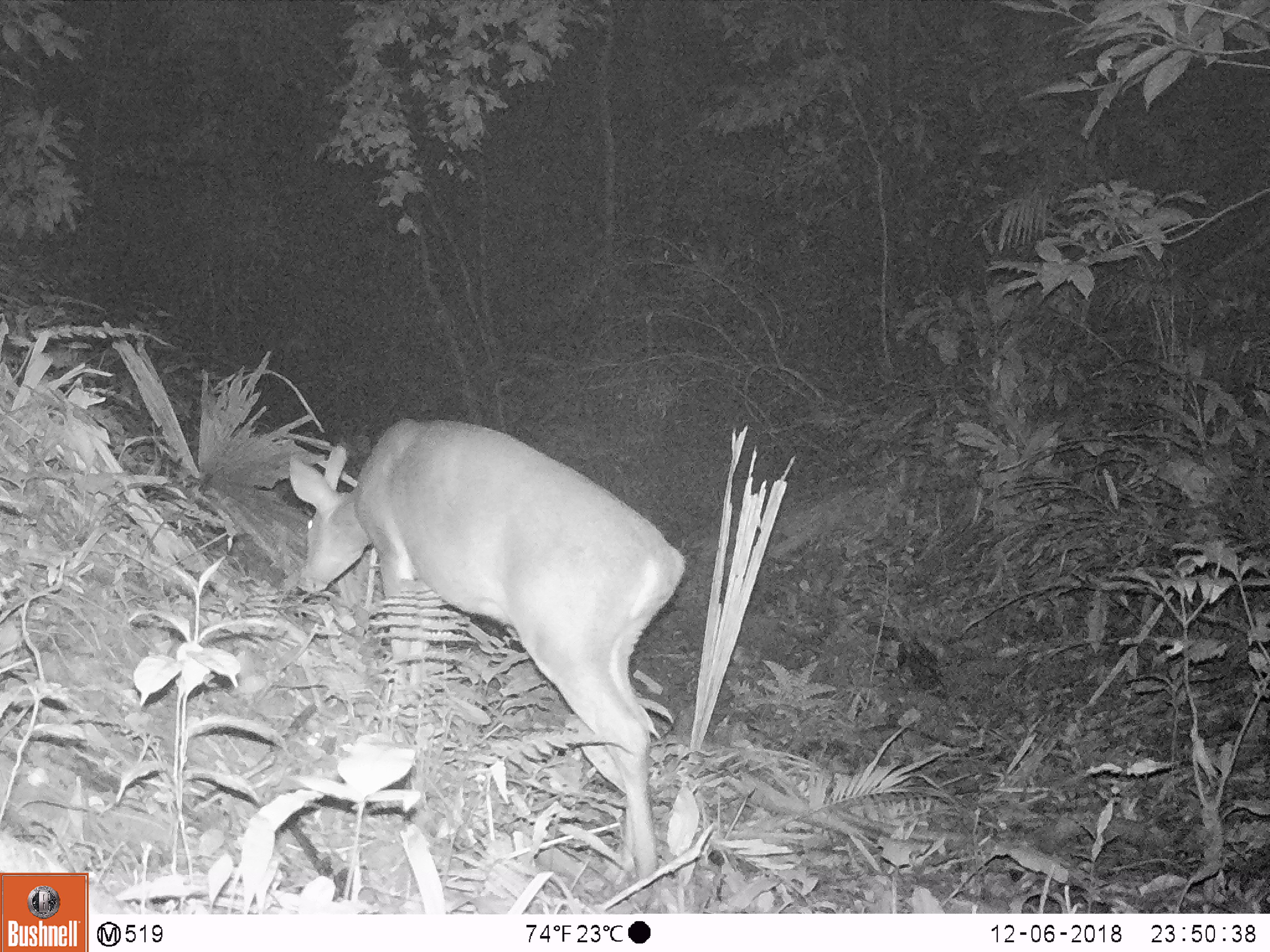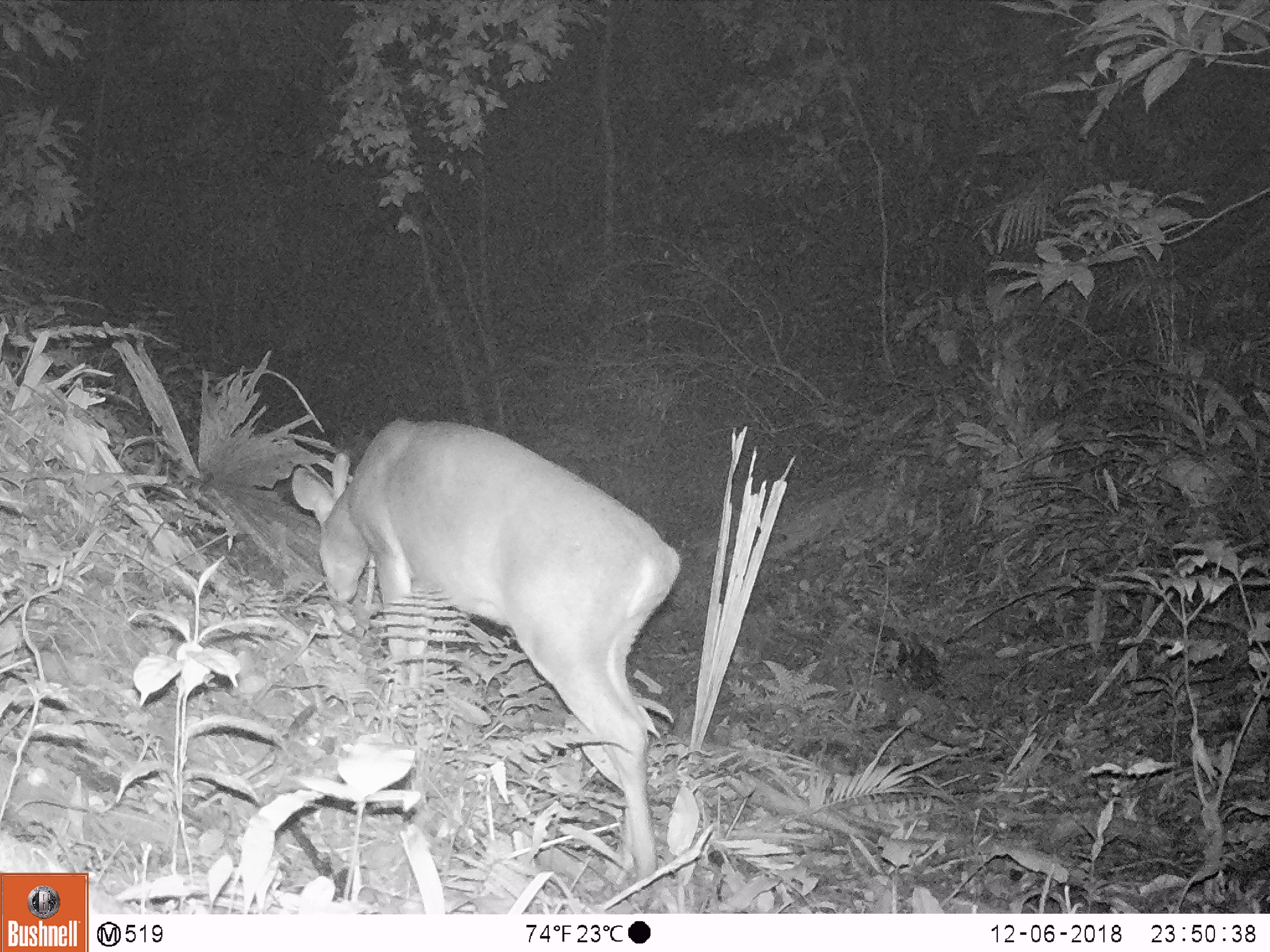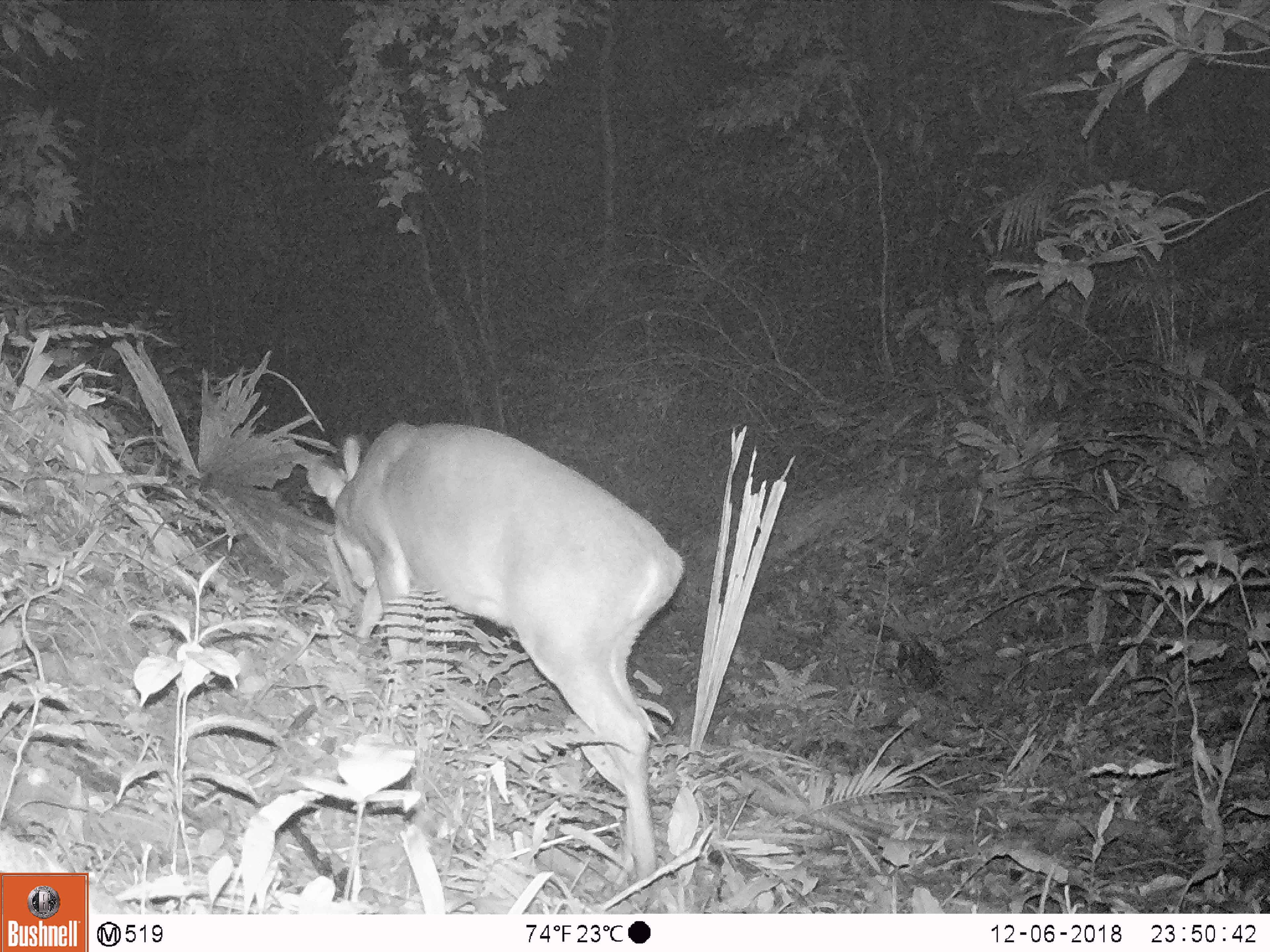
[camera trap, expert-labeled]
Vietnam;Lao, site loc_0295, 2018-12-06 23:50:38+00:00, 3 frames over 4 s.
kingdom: Animalia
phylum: Chordata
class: Mammalia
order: Artiodactyla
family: Cervidae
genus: Muntiacus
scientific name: Muntiacus vuquangensis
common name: large-antlered muntjac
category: large antlered muntjac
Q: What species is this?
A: Large antlered muntjac (large-antlered muntjac) (Muntiacus vuquangensis).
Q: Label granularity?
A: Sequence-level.